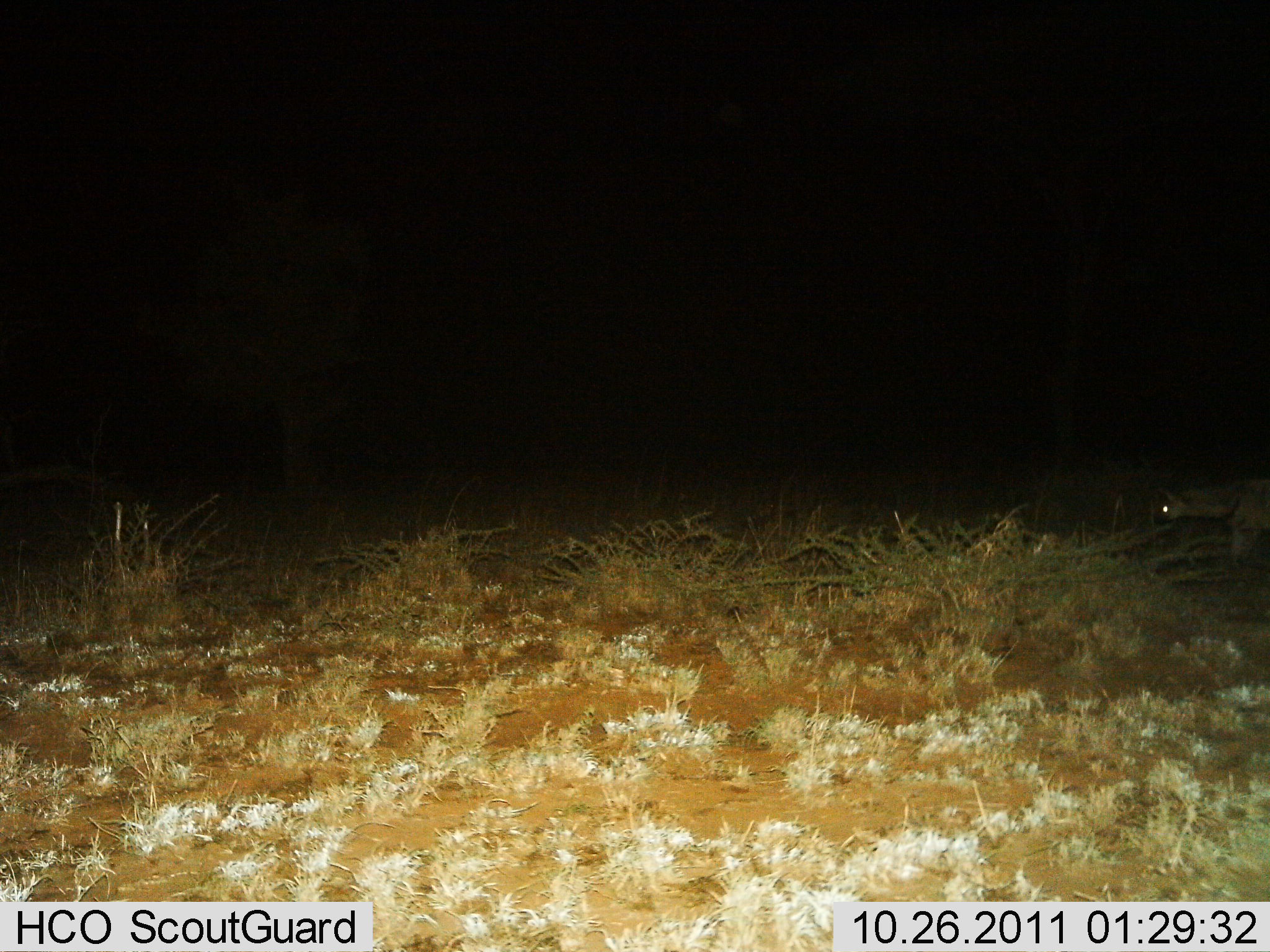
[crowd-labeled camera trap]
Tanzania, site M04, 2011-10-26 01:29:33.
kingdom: Animalia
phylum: Chordata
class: Mammalia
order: Carnivora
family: Hyaenidae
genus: Crocuta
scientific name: Crocuta crocuta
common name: spotted hyena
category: hyenaspotted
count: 1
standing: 0%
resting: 0%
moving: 100%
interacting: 0%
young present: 0%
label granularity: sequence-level